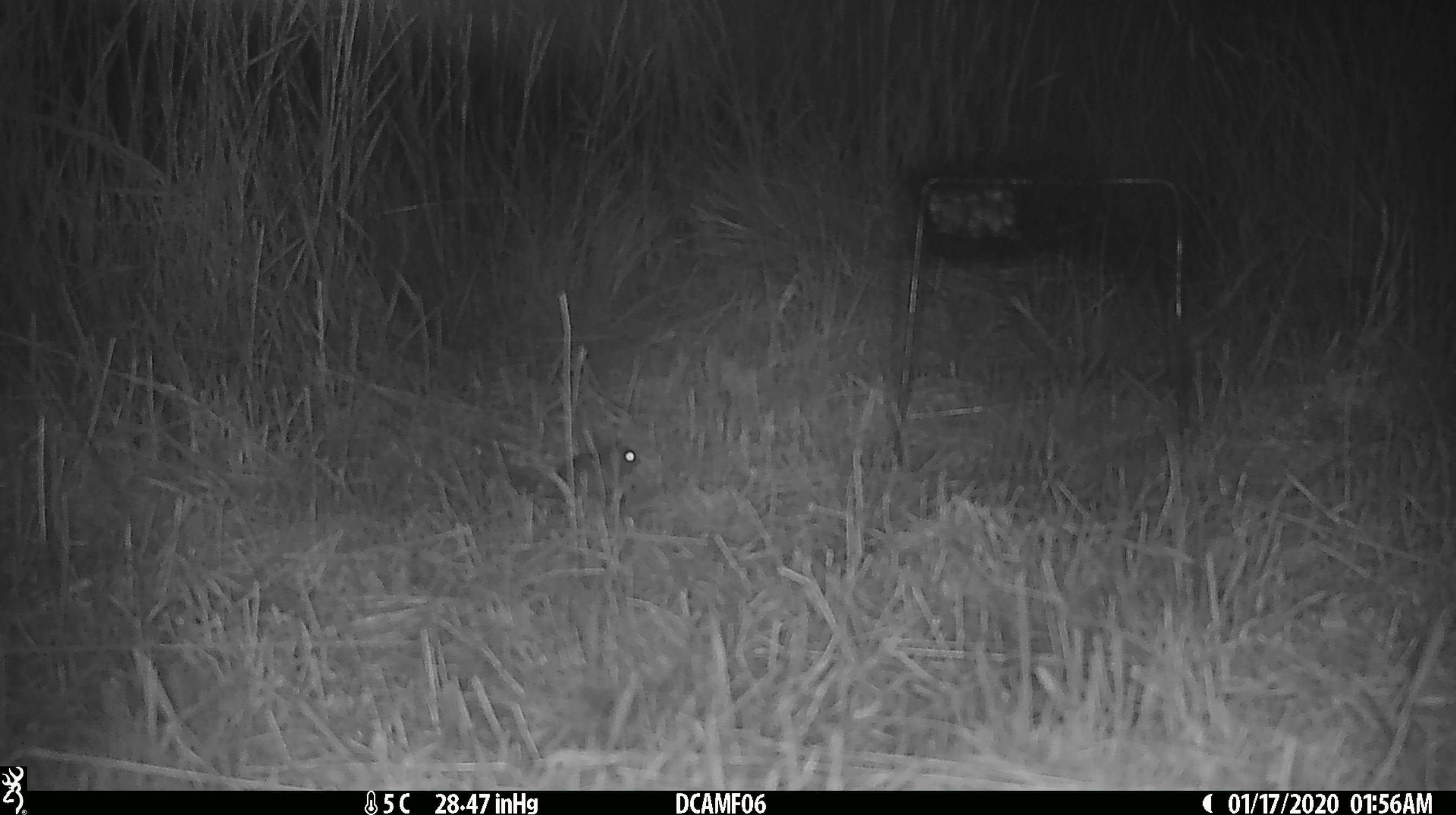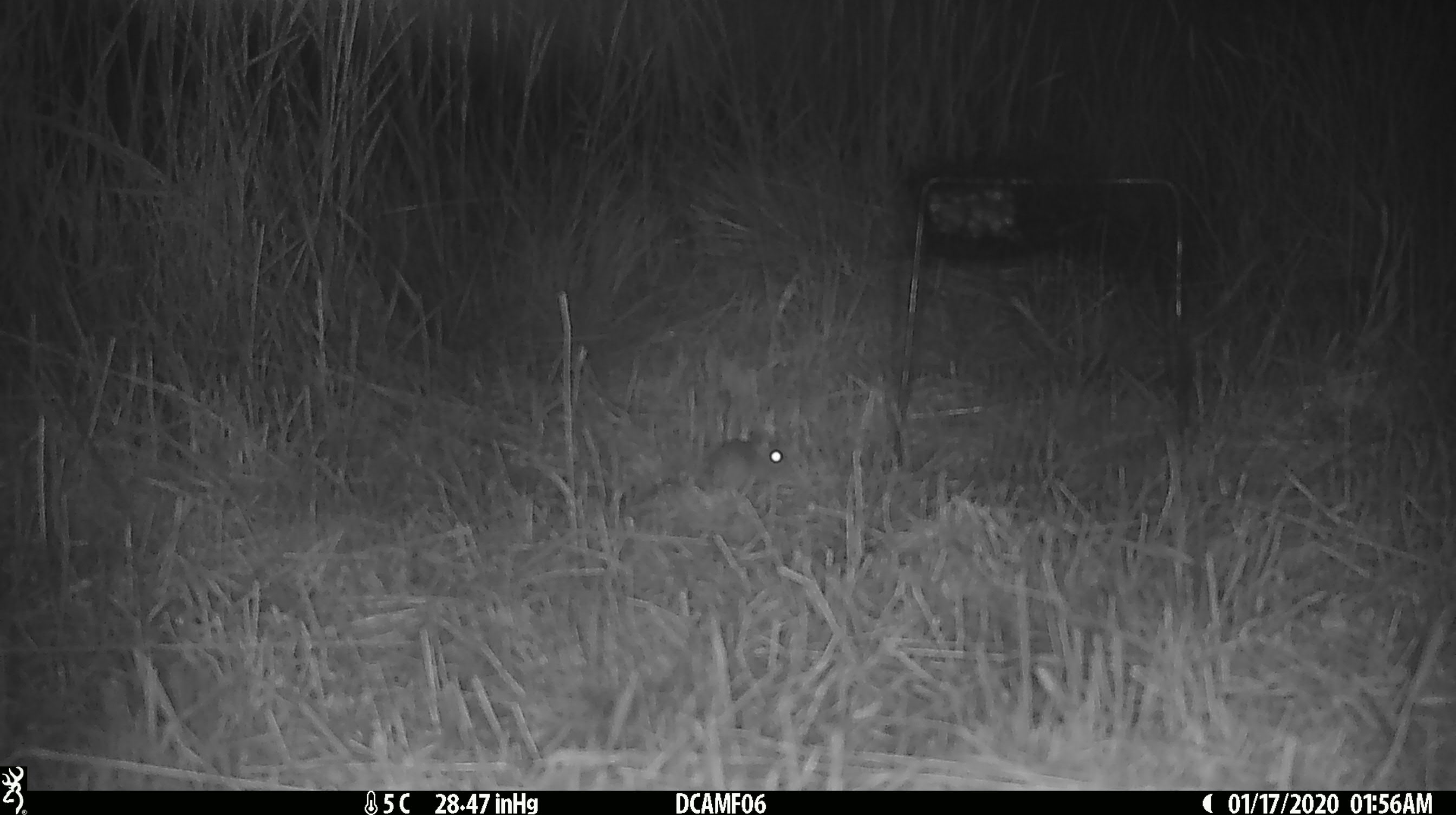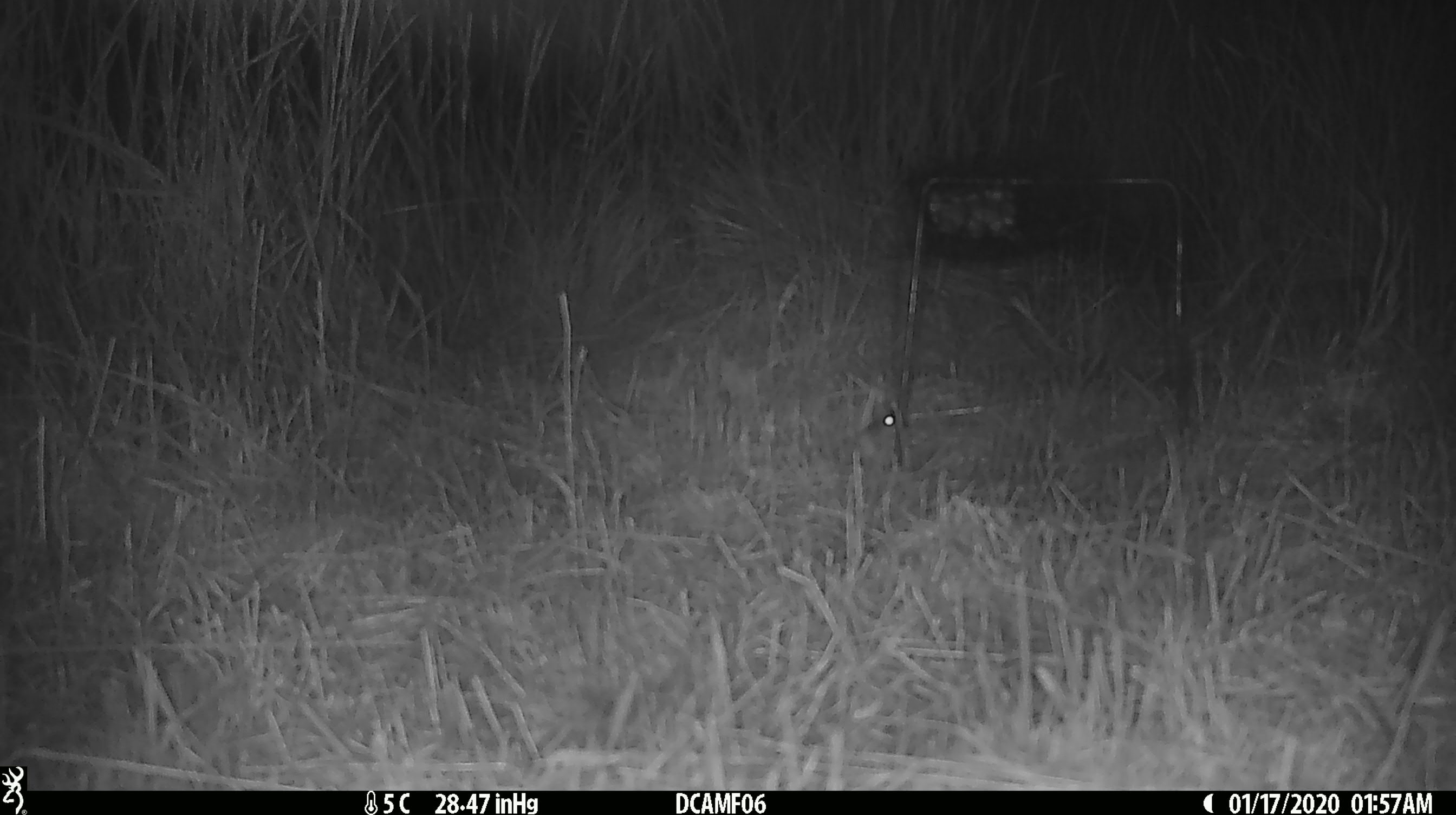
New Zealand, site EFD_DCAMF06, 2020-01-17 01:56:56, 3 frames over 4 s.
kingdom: Animalia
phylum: Chordata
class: Mammalia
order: Rodentia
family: Muridae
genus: Mus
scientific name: Mus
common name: mouse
Mouse (Mus).